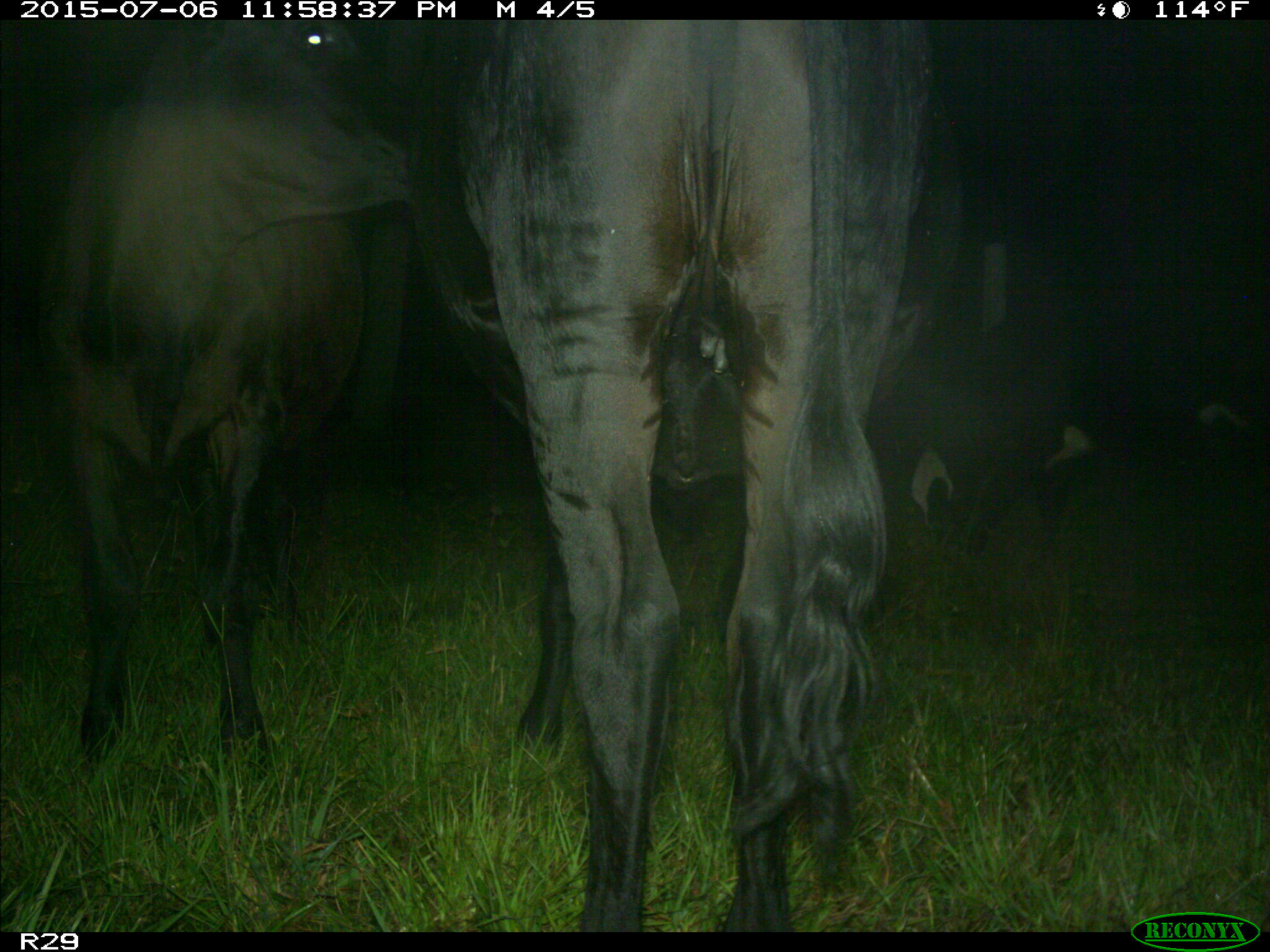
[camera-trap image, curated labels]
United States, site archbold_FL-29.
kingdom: Animalia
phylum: Chordata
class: Mammalia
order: Artiodactyla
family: Bovidae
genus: Bos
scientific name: Bos taurus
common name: domestic cow